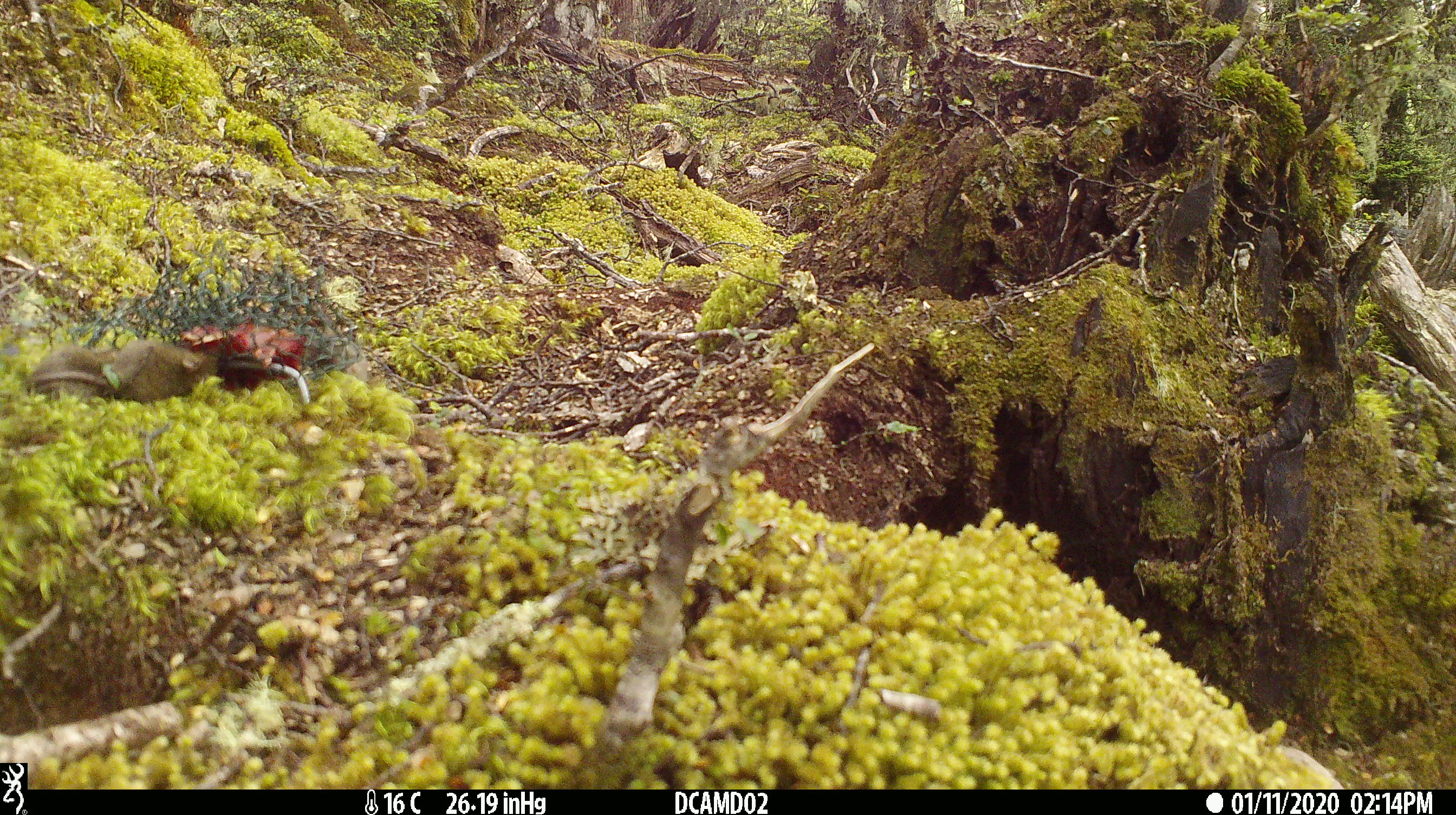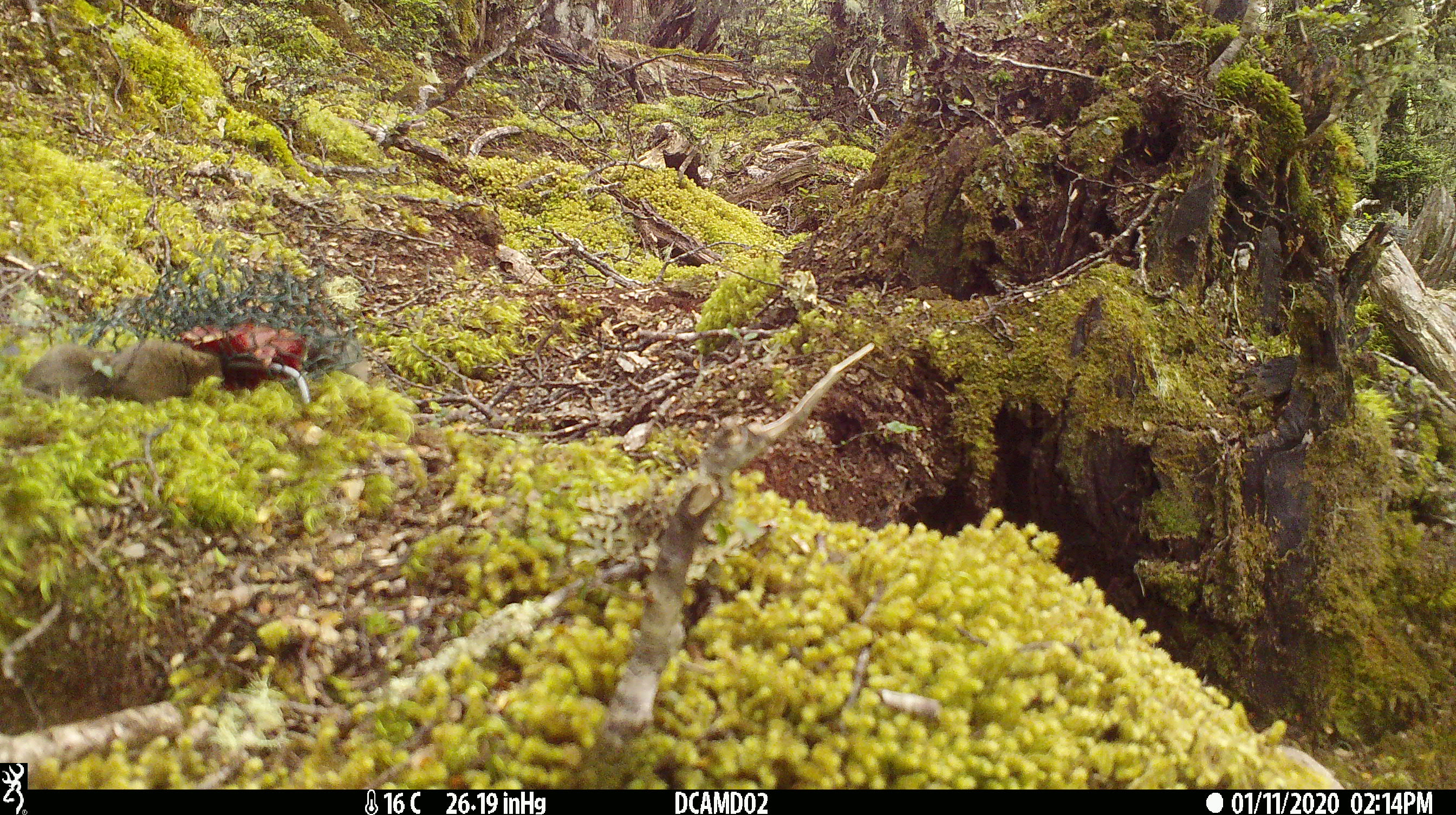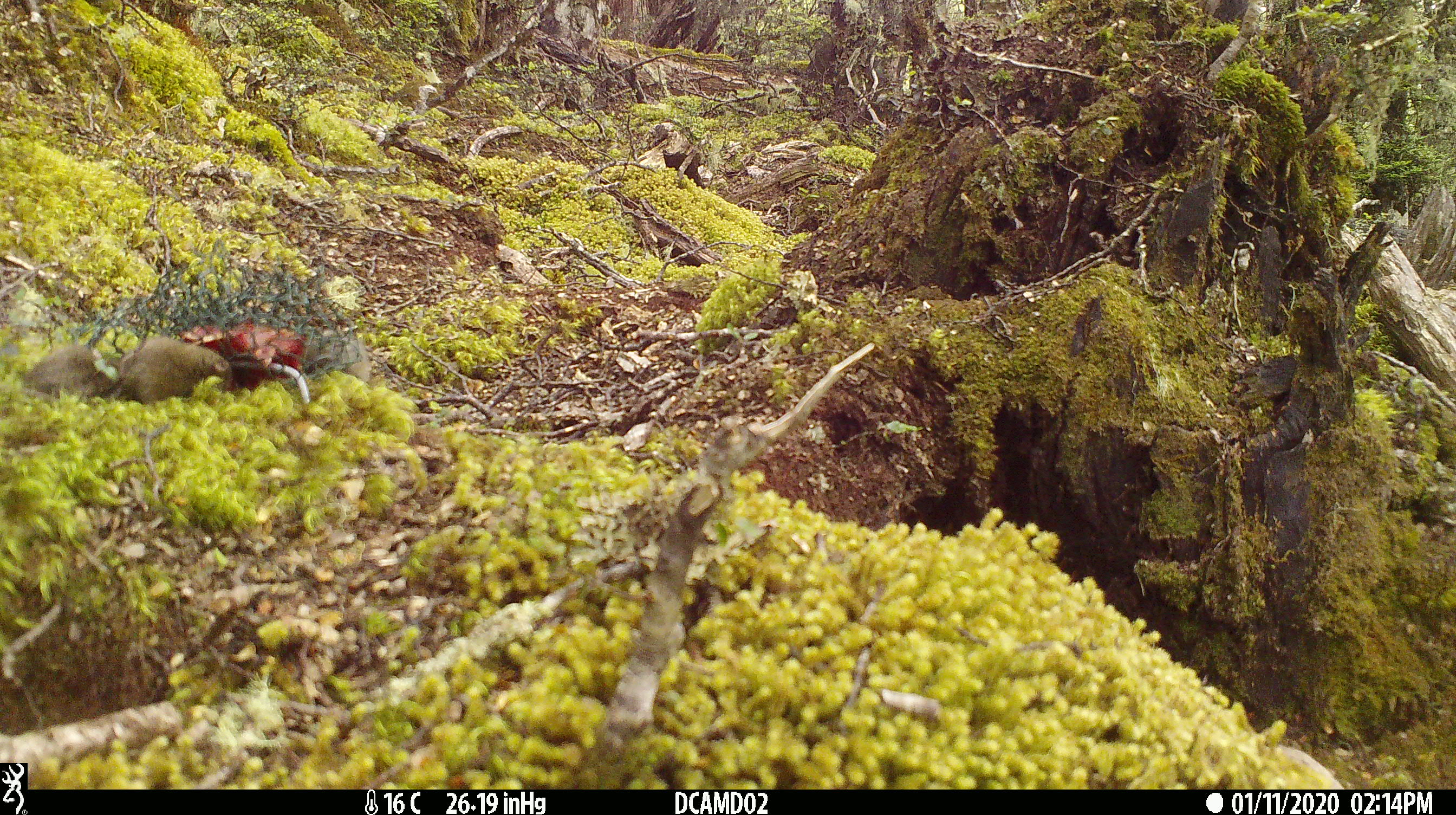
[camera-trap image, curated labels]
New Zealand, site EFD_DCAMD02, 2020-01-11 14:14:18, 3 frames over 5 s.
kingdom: Animalia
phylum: Chordata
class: Mammalia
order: Rodentia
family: Muridae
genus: Mus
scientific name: Mus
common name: mouse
Mouse (Mus).